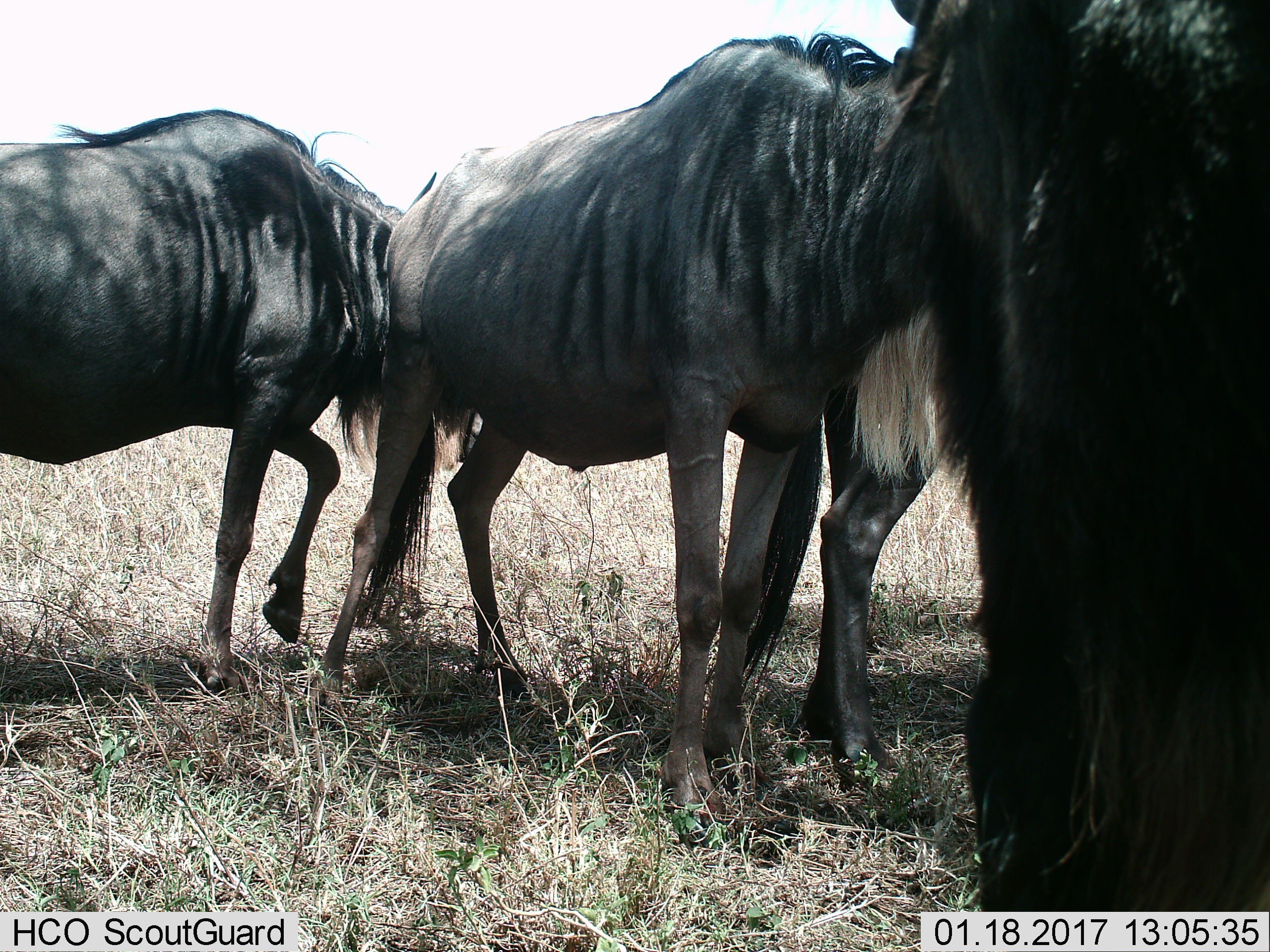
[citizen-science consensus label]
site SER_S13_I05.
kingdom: Animalia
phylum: Chordata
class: Mammalia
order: Artiodactyla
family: Bovidae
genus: Connochaetes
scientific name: Connochaetes taurinus taurinus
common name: blue wildebeest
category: wildebeestblue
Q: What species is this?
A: Wildebeestblue (blue wildebeest) (Connochaetes taurinus taurinus).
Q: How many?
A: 3.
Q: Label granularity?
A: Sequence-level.